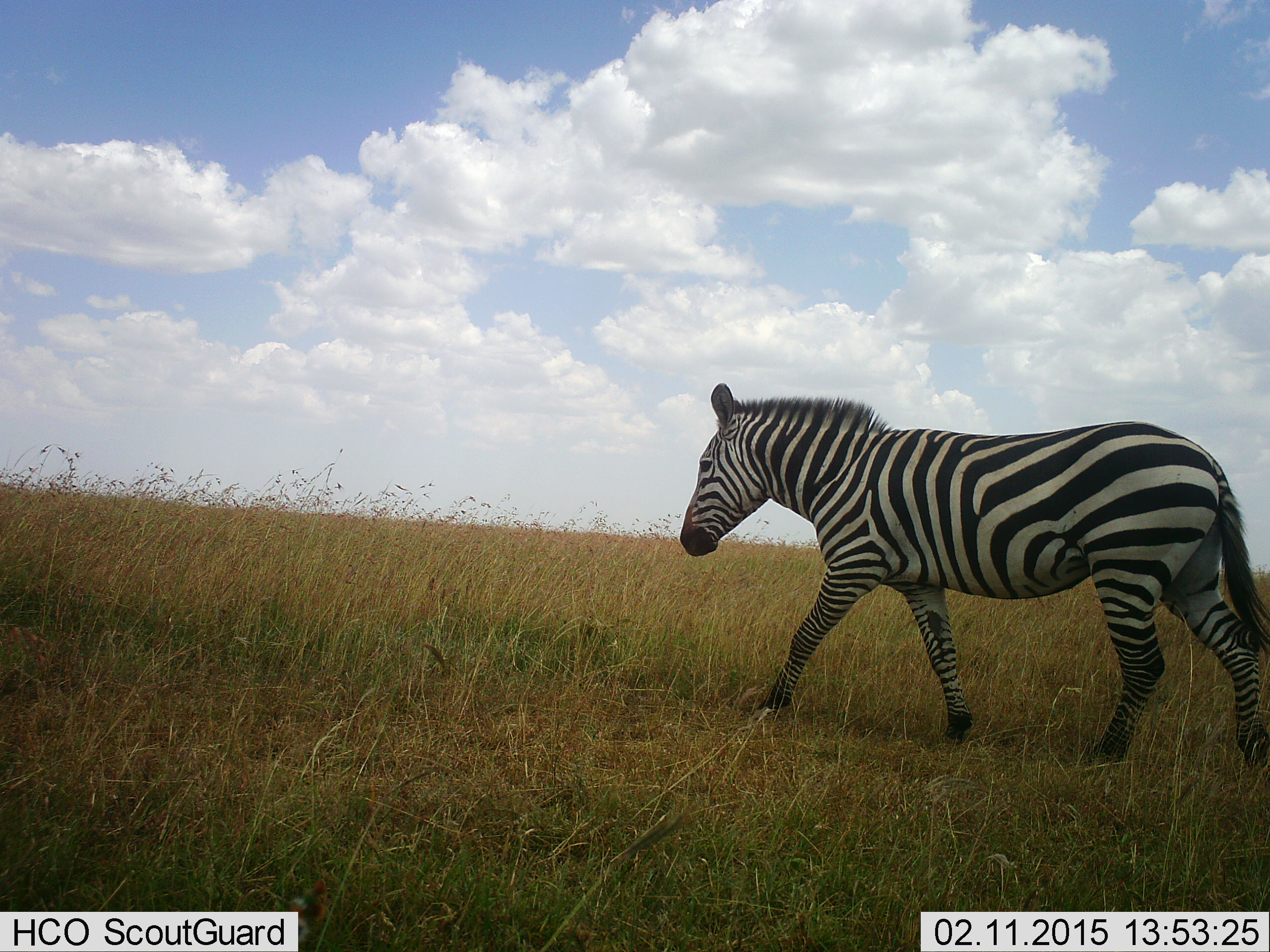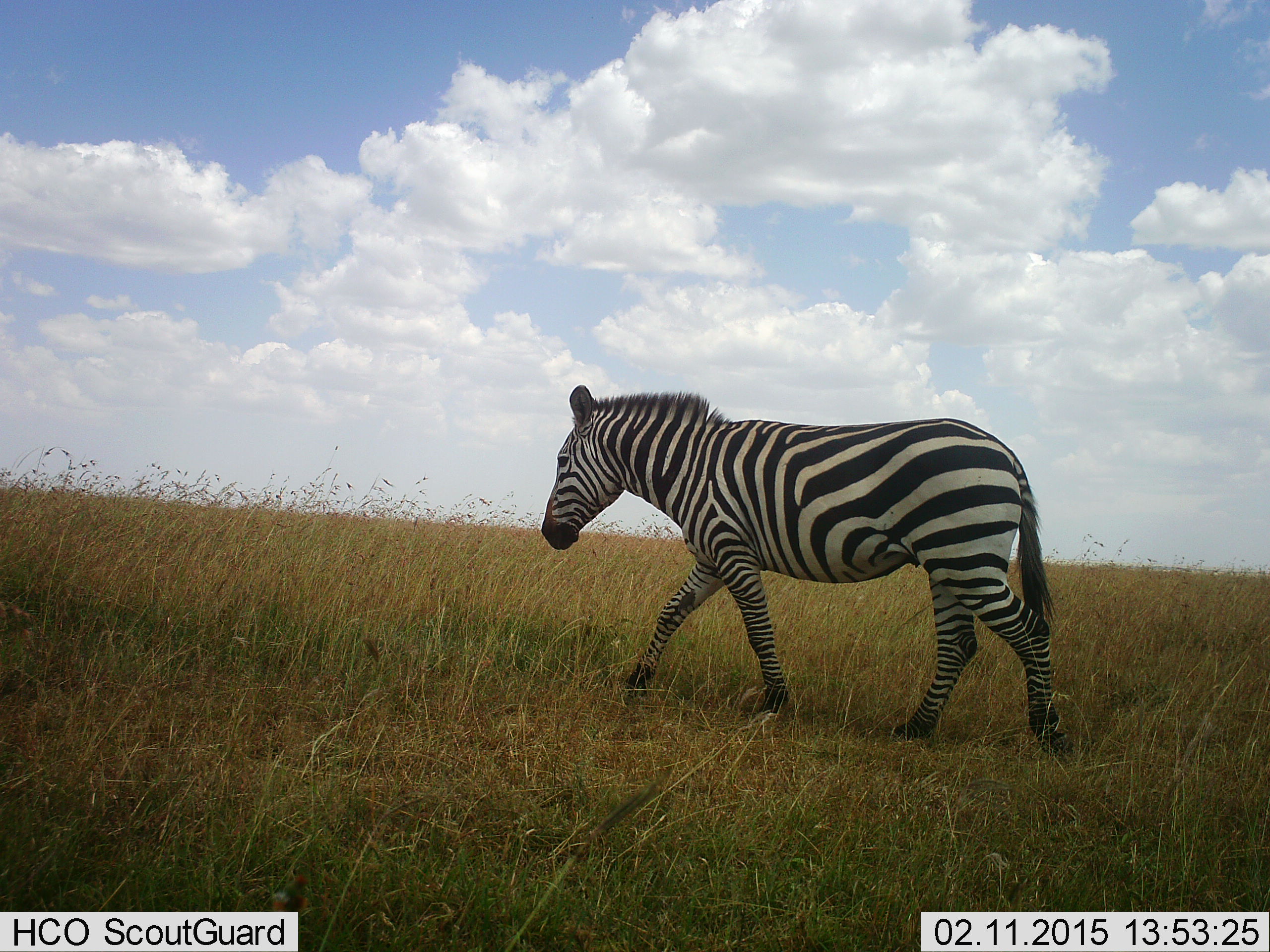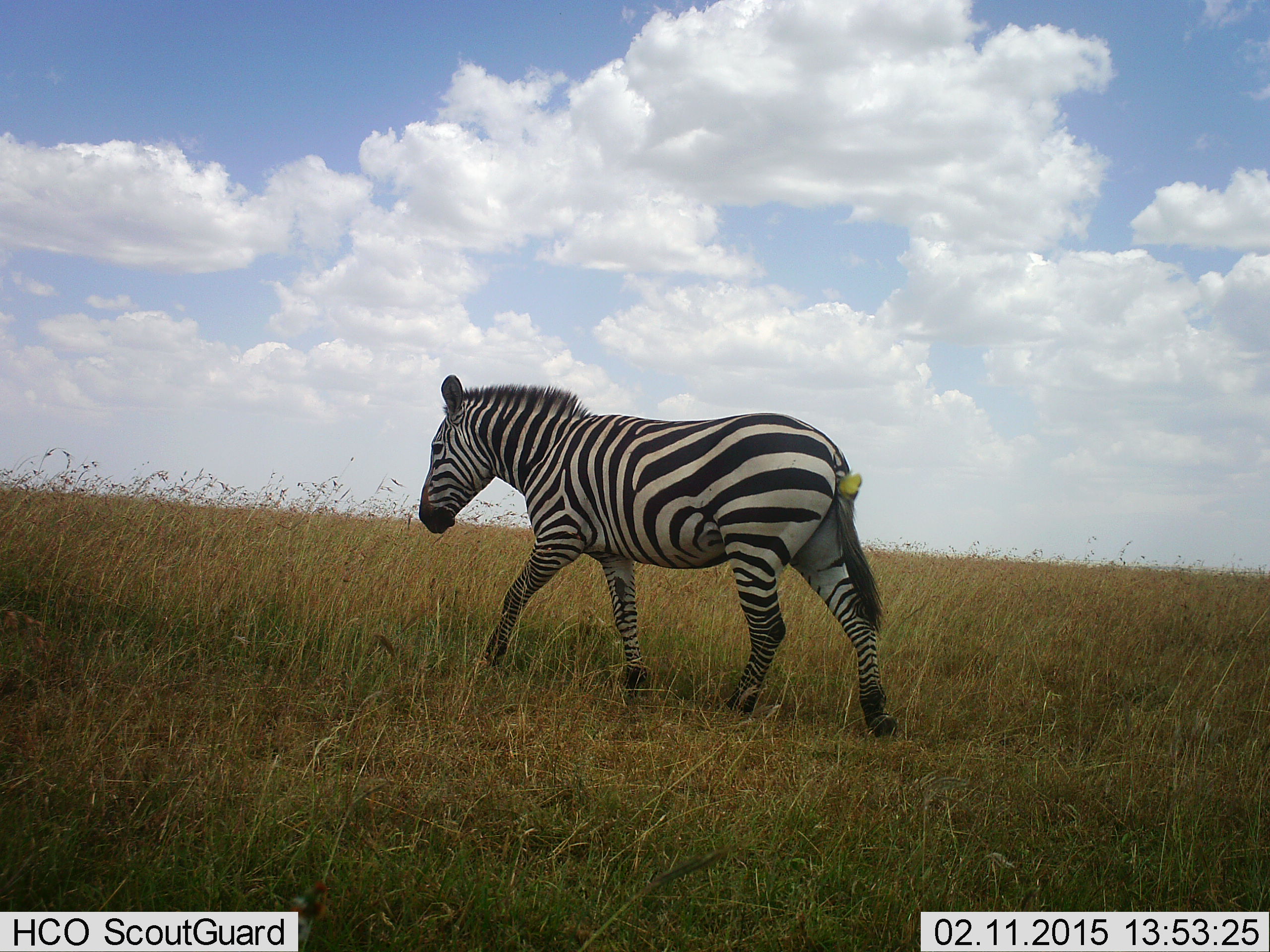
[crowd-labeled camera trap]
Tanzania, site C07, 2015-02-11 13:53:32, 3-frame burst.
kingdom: Animalia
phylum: Chordata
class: Mammalia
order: Perissodactyla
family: Equidae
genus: Equus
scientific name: Equus quagga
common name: plains zebra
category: zebra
Zebra (plains zebra) (Equus quagga), count 1. Behavior (volunteer vote fractions): standing 0%, resting 0%, moving 100%, interacting 0%. Young present (vote fraction): 0%. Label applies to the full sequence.